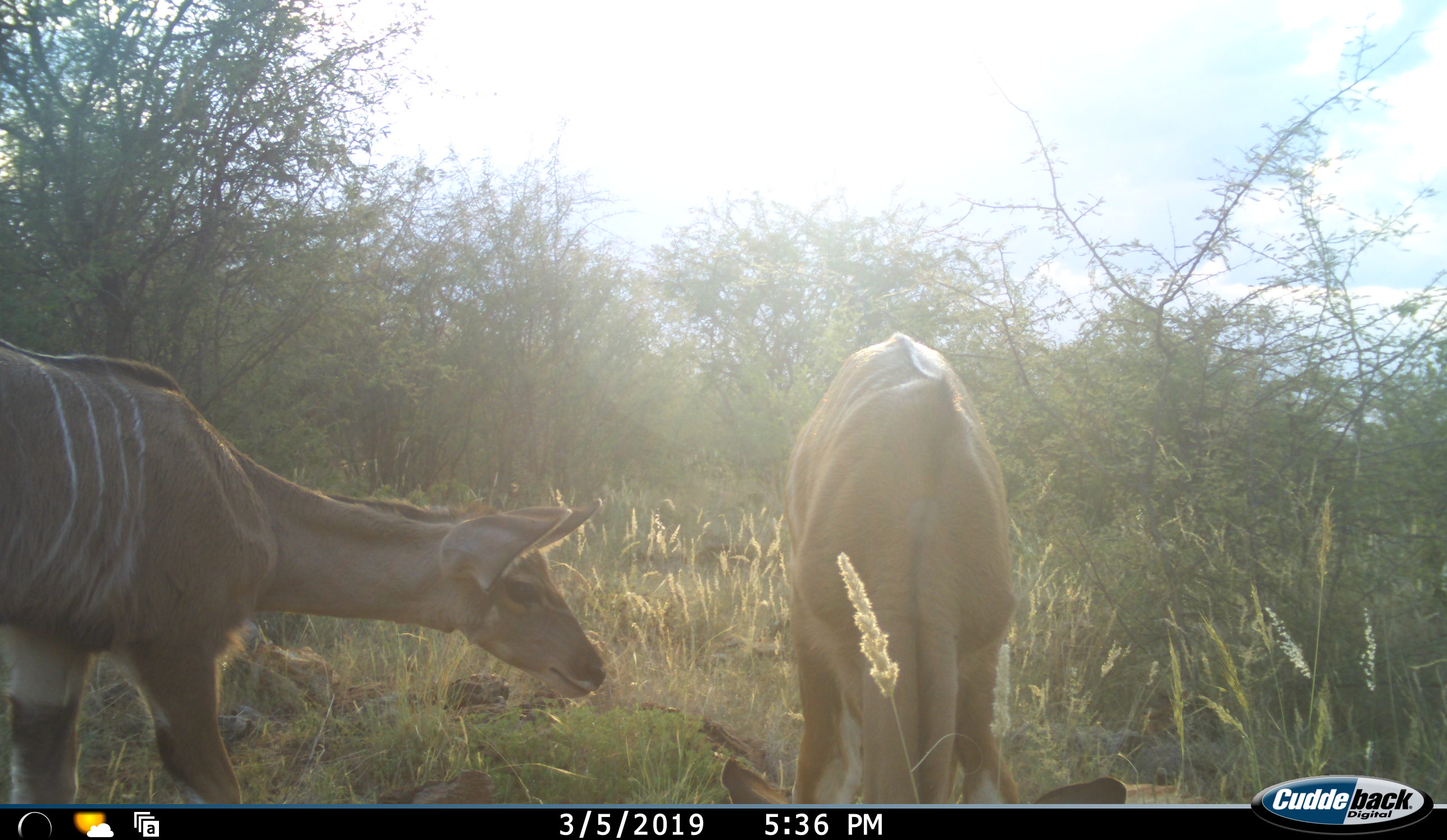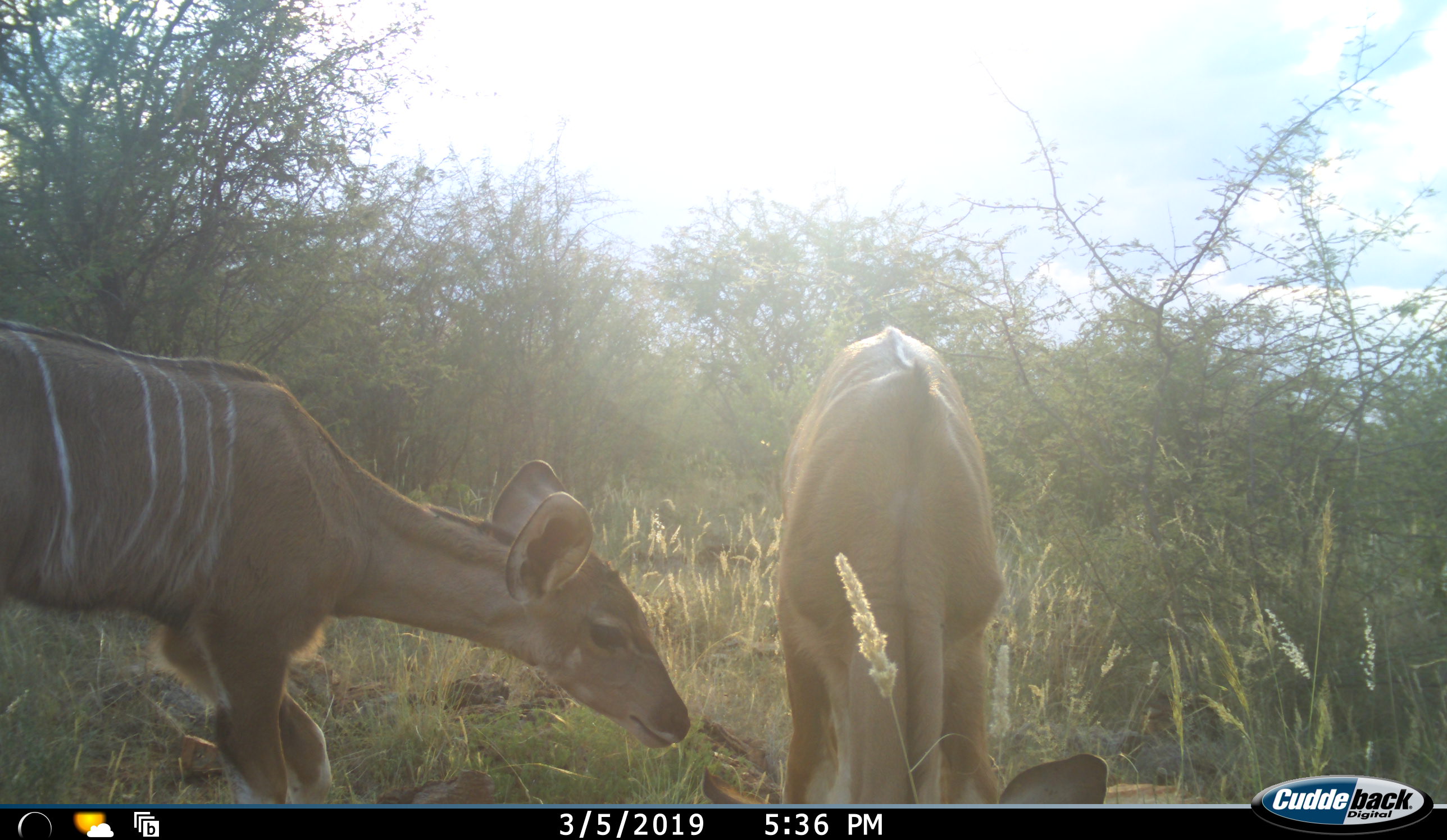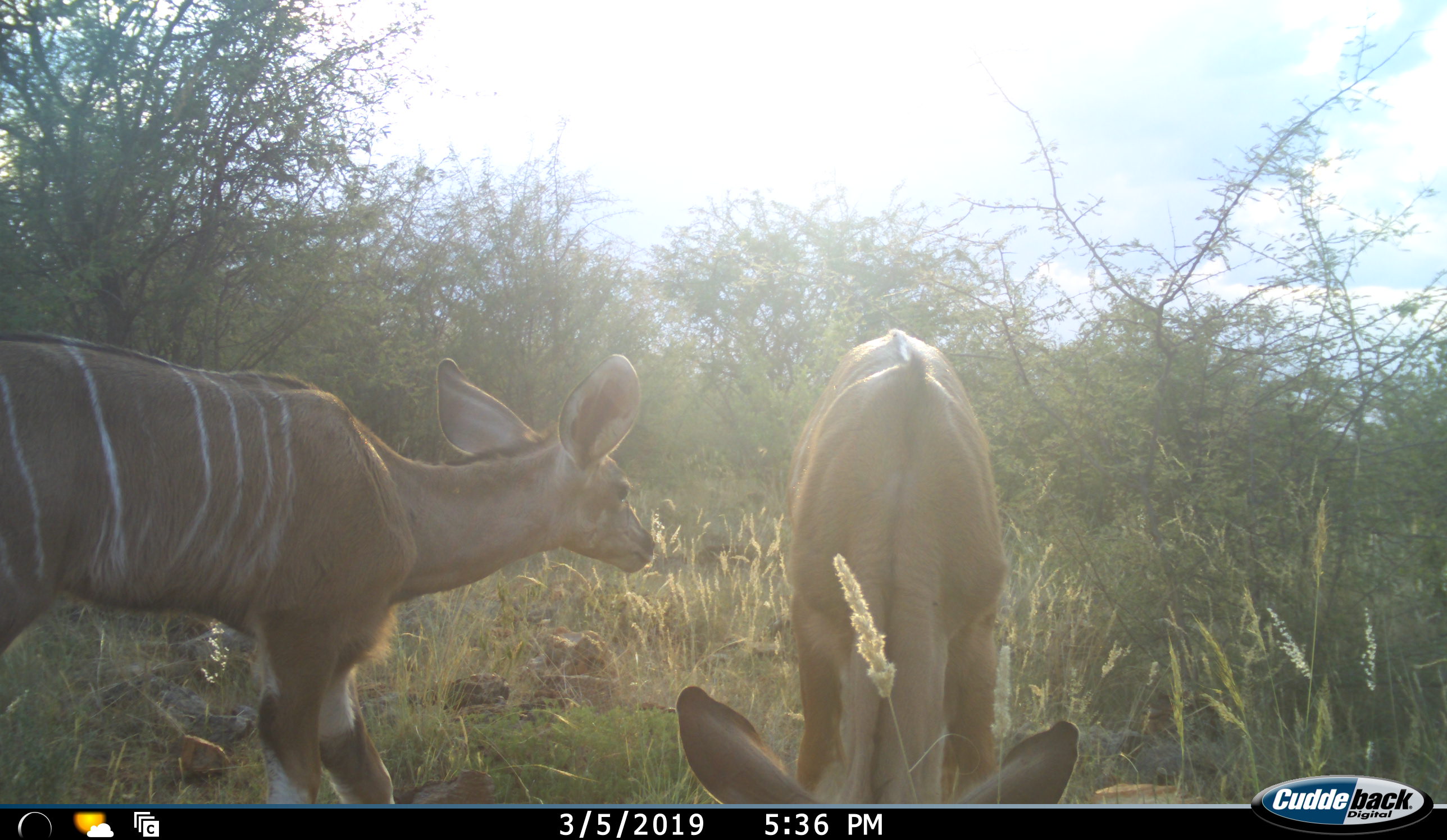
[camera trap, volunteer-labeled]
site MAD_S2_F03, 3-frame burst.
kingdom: Animalia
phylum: Chordata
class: Mammalia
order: Artiodactyla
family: Bovidae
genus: Tragelaphus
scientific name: Tragelaphus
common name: kudu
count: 2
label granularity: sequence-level